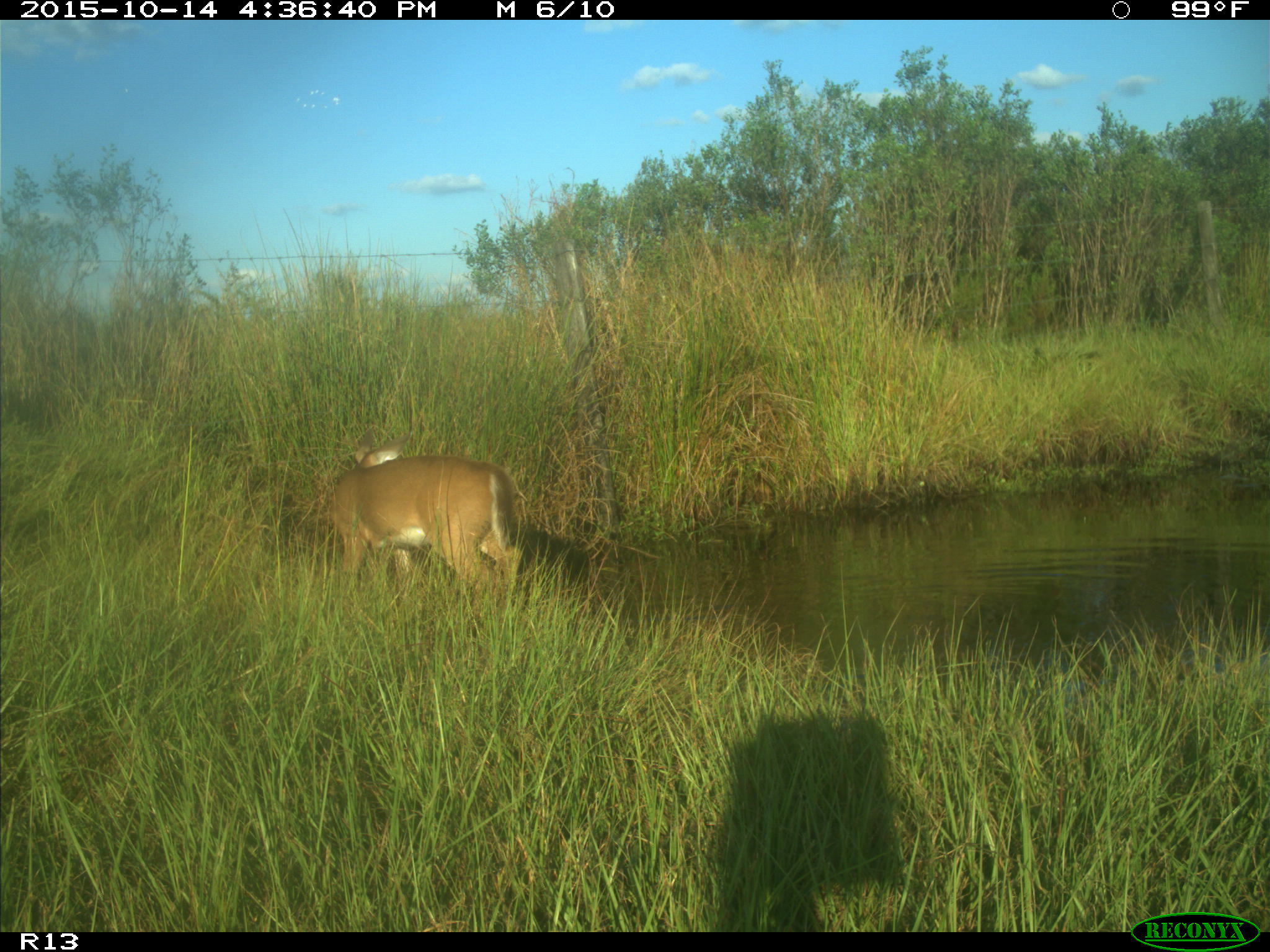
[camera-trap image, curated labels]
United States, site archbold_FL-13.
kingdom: Animalia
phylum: Chordata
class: Mammalia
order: Artiodactyla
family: Cervidae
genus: Odocoileus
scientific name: Odocoileus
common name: deer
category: unidentified deer